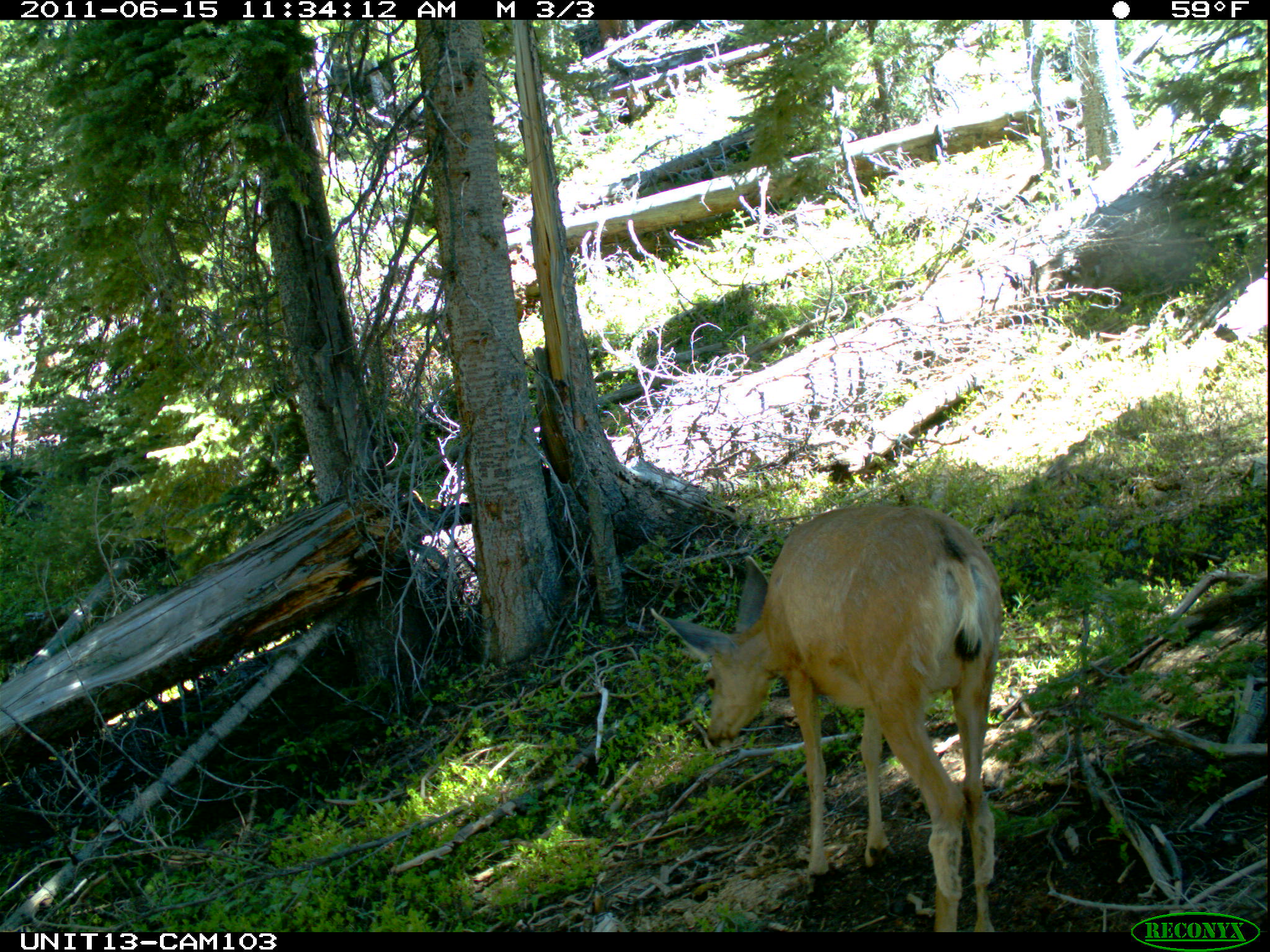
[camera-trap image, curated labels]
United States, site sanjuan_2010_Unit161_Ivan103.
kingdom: Animalia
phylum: Chordata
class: Mammalia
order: Artiodactyla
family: Cervidae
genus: Odocoileus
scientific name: Odocoileus hemionus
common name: mule deer